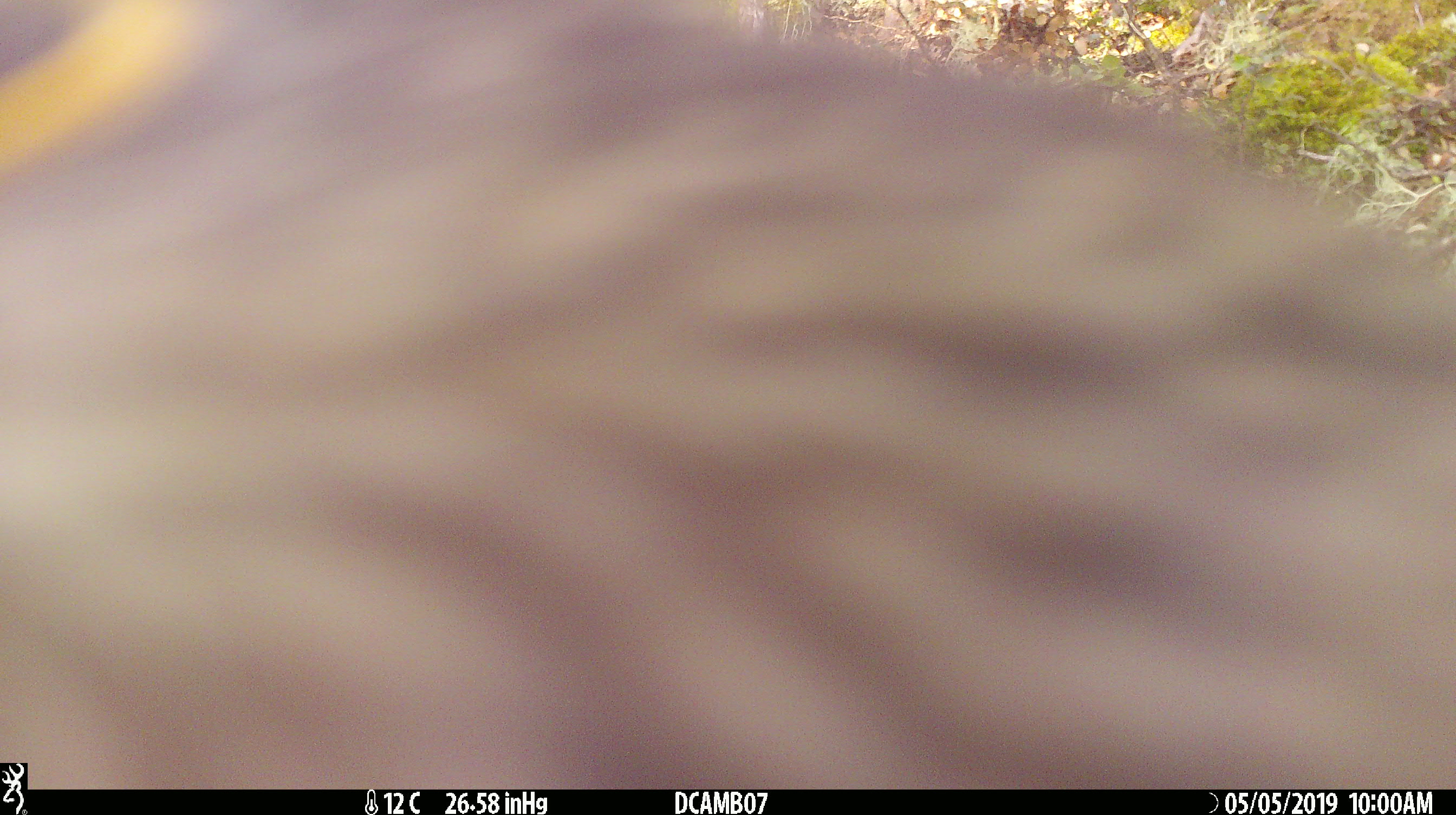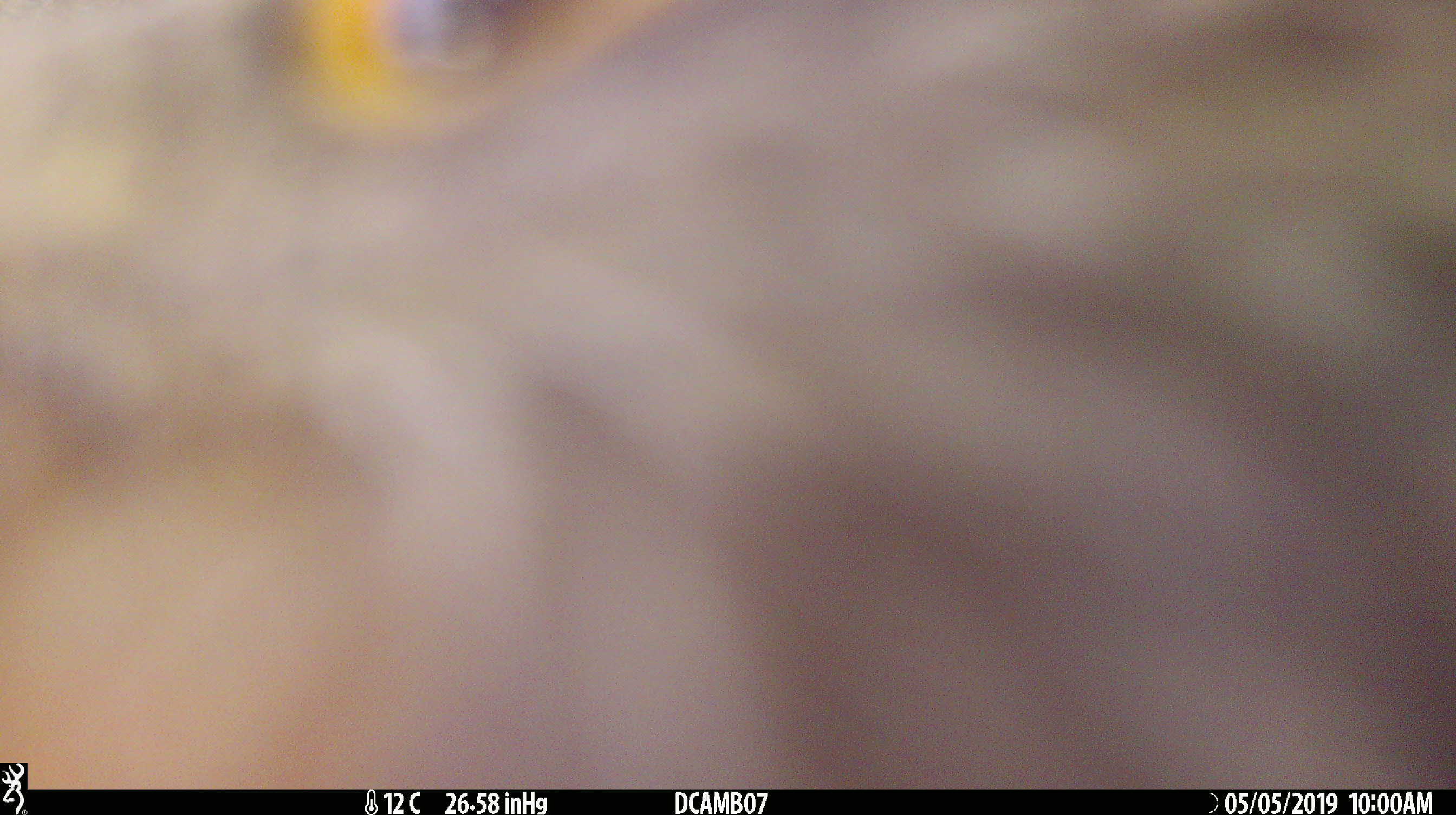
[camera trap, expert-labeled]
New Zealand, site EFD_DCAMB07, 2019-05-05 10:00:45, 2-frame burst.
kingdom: Animalia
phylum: Chordata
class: Aves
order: Psittaciformes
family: Strigopidae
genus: Nestor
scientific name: Nestor notabilis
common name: kea